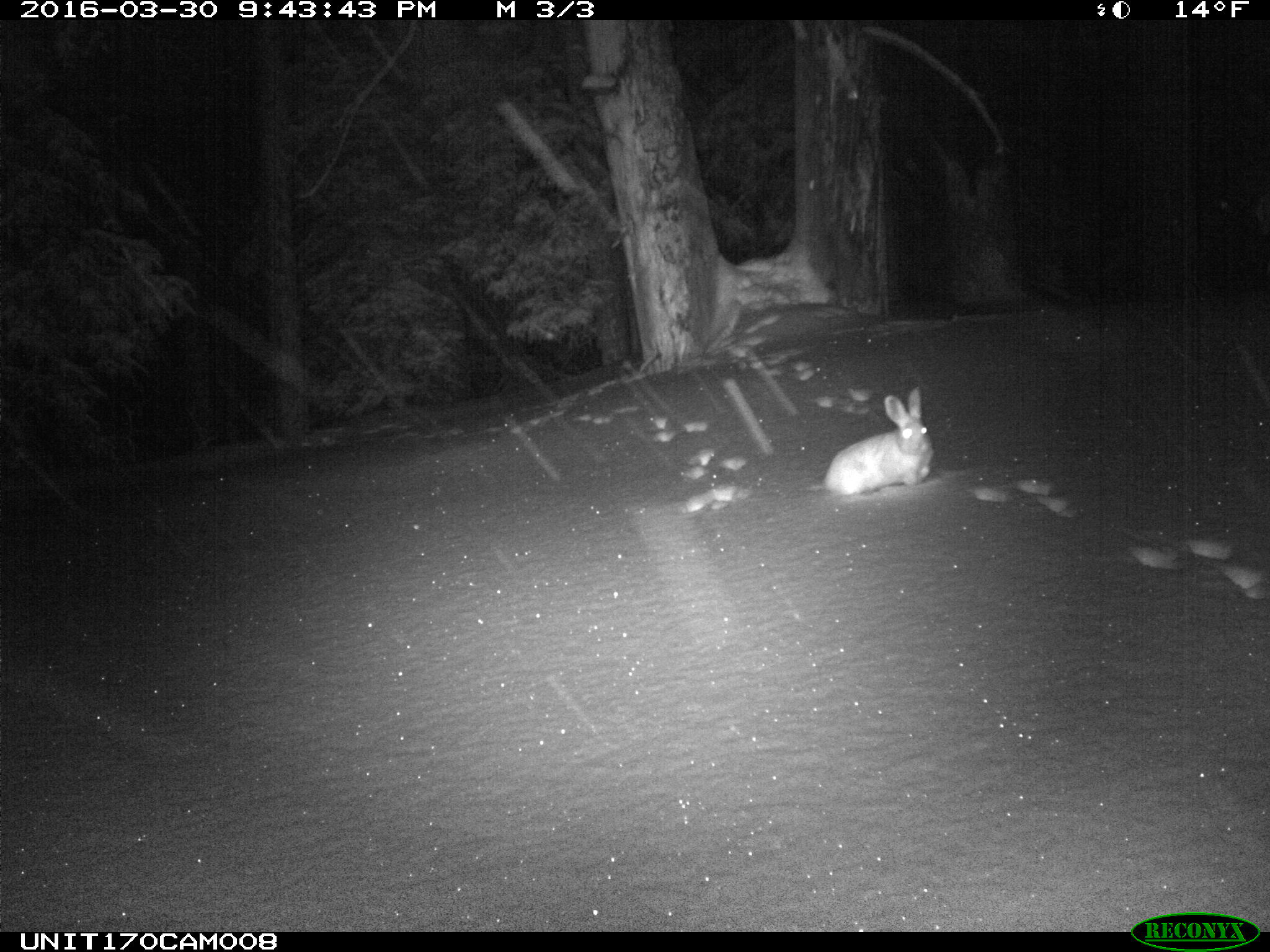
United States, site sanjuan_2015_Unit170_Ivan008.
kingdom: Animalia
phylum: Chordata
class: Mammalia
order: Lagomorpha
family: Leporidae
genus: Lepus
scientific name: Lepus americanus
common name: snowshoe hare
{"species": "Lepus americanus (snowshoe hare)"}